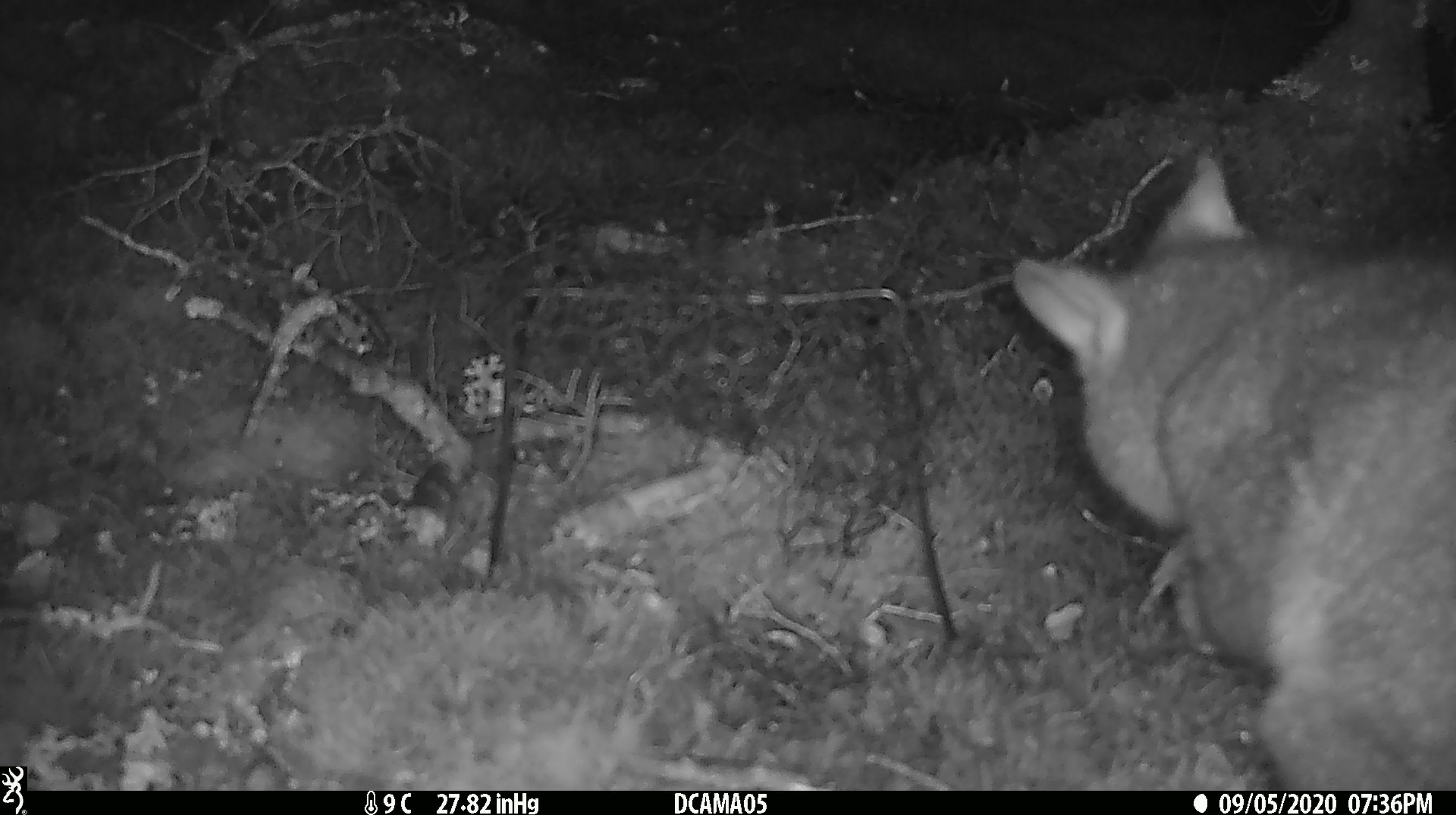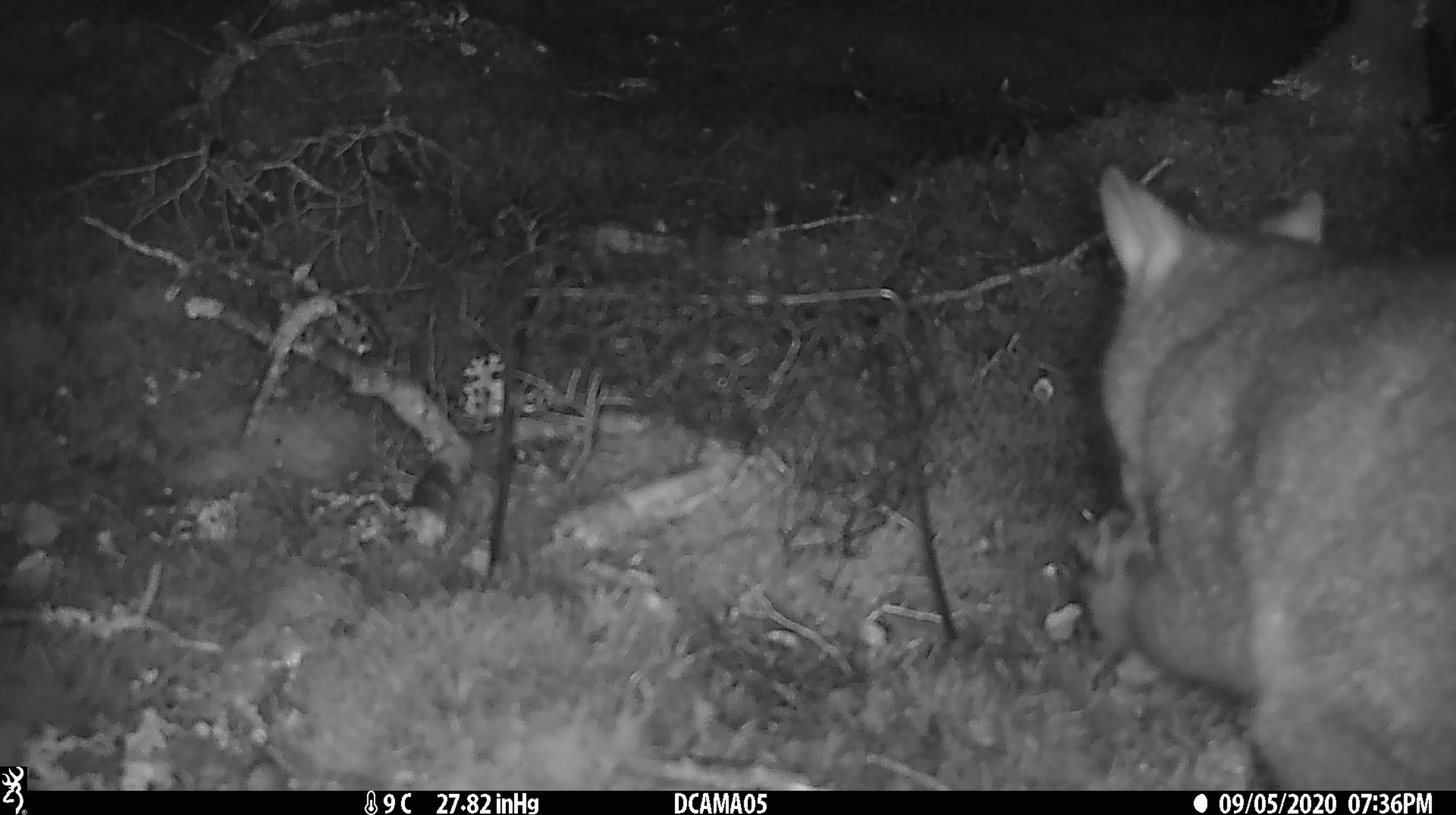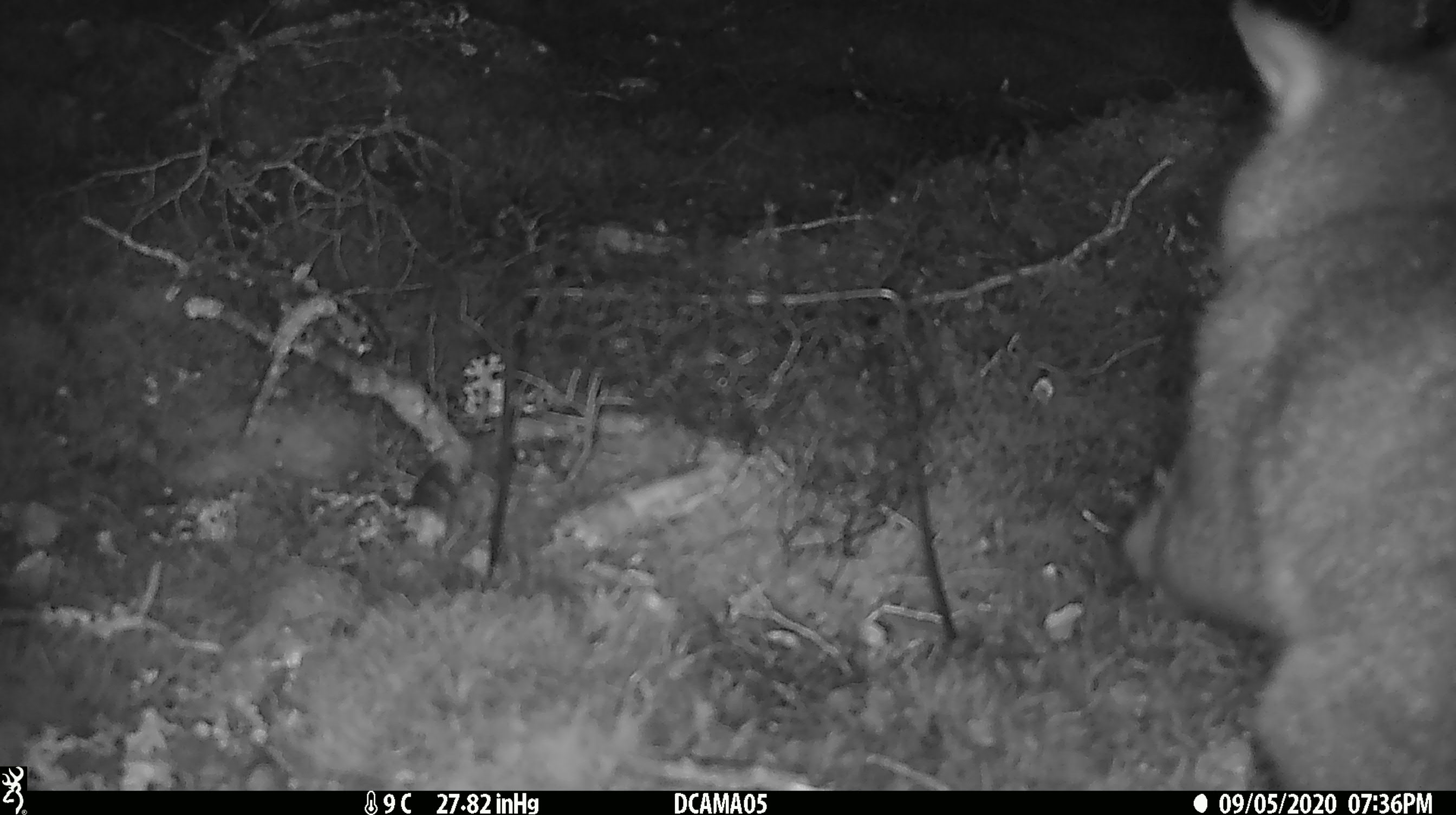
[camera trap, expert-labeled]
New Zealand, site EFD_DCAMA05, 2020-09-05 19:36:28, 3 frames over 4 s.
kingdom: Animalia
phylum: Chordata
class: Mammalia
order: Diprotodontia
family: Phalangeridae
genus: Trichosurus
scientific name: Trichosurus vulpecula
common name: common brushtail possum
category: possum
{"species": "possum (common brushtail possum) (Trichosurus vulpecula)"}